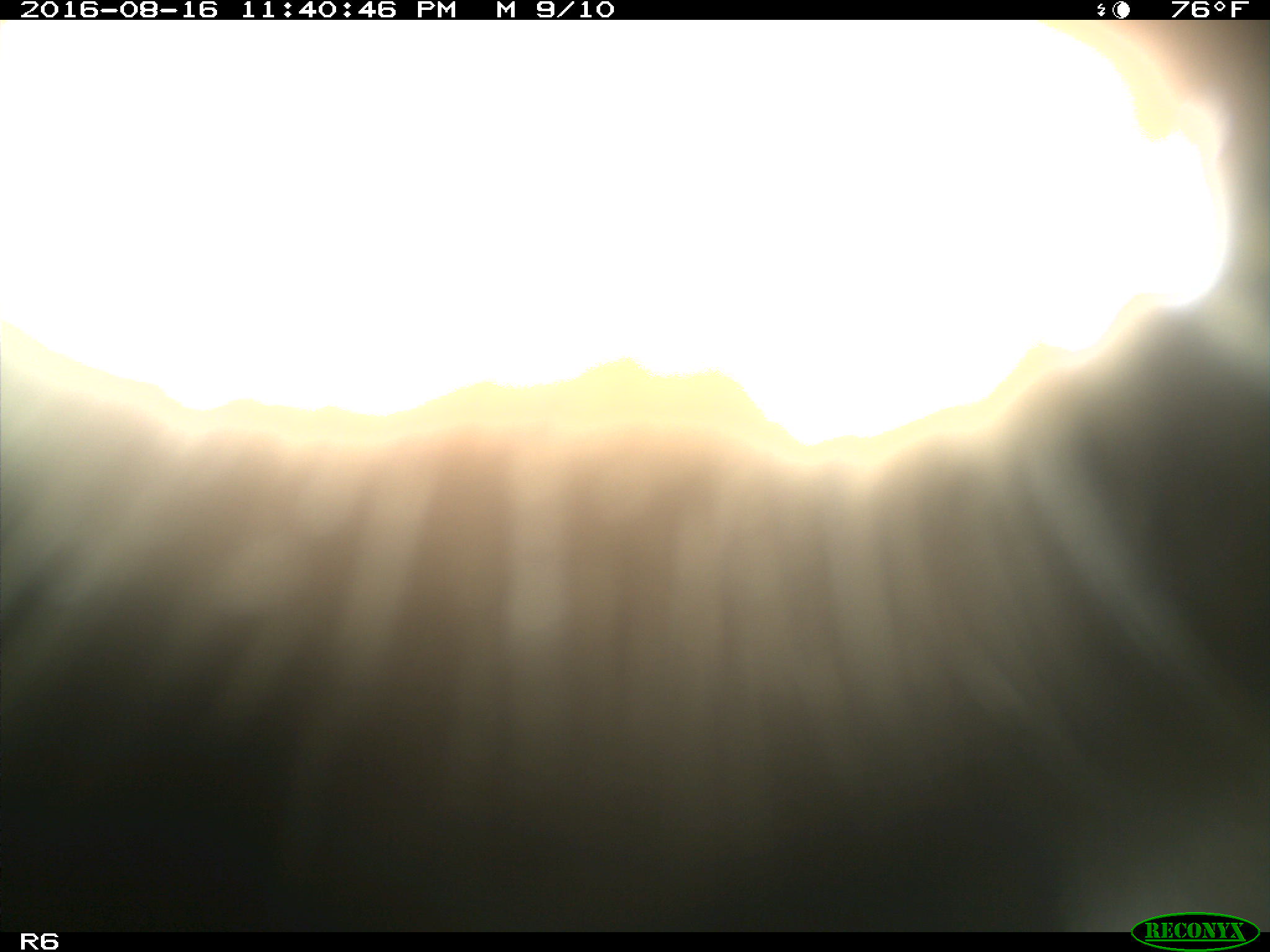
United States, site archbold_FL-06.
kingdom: Animalia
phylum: Chordata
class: Mammalia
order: Artiodactyla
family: Bovidae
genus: Bos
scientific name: Bos taurus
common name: domestic cow